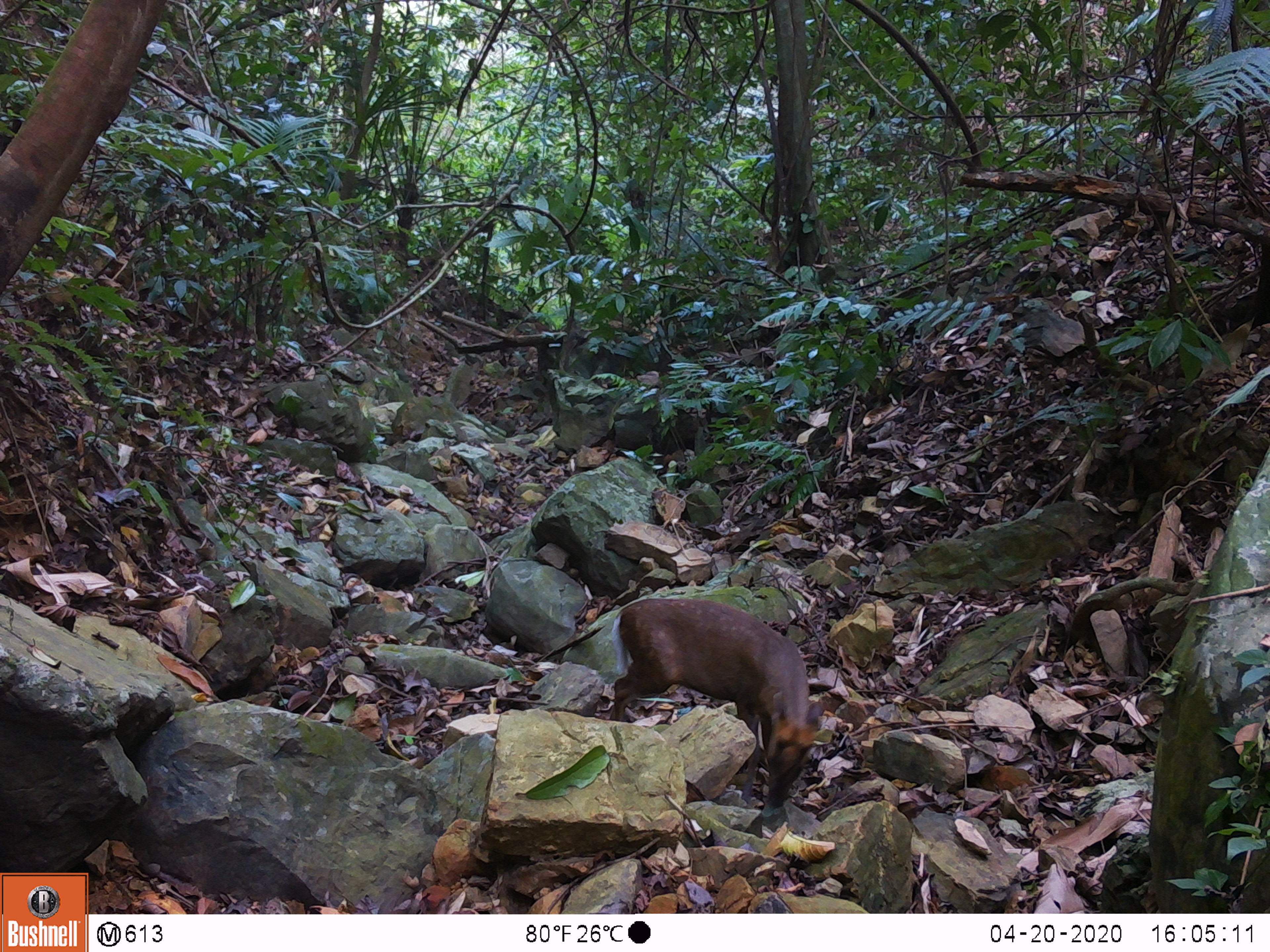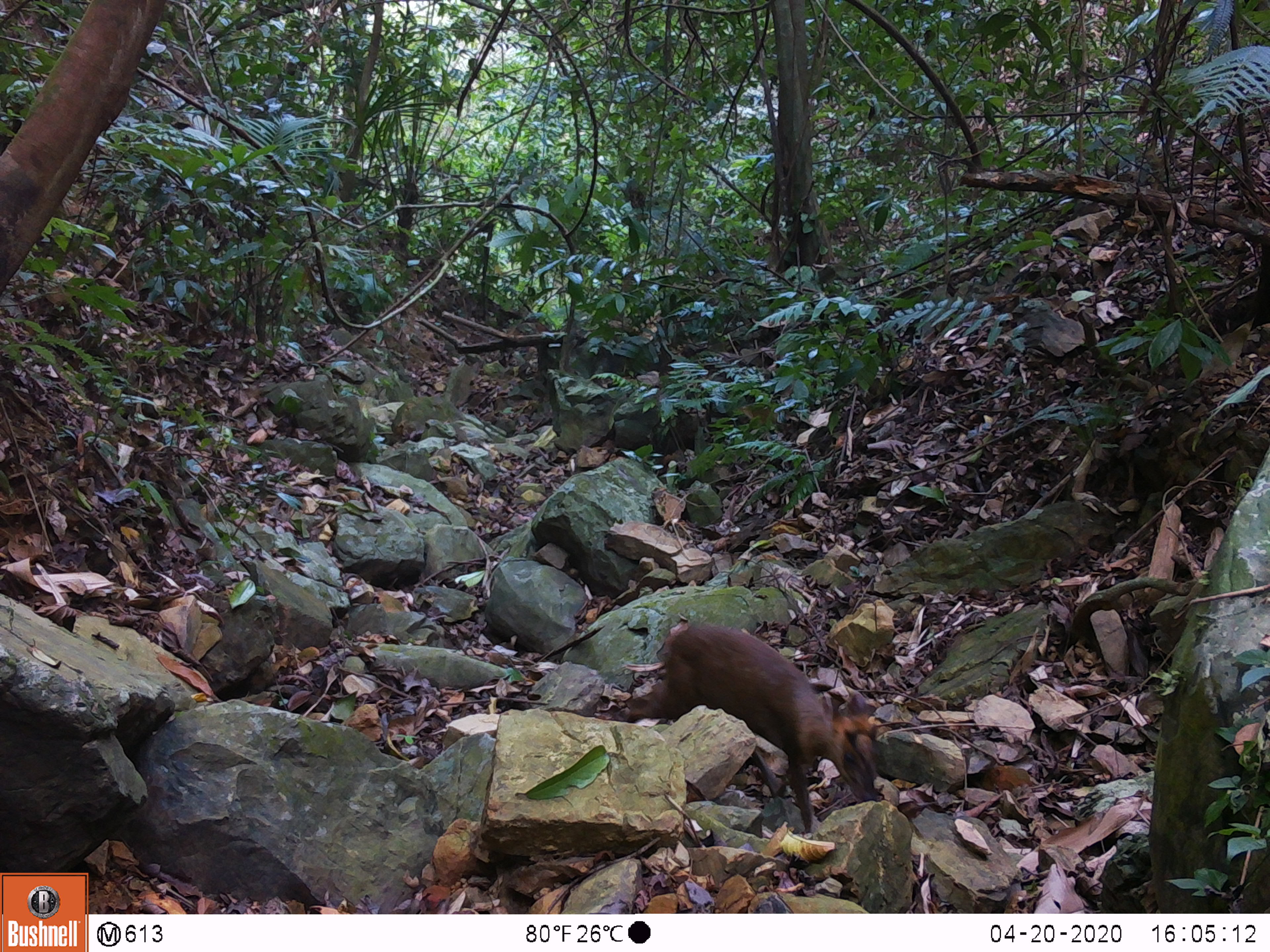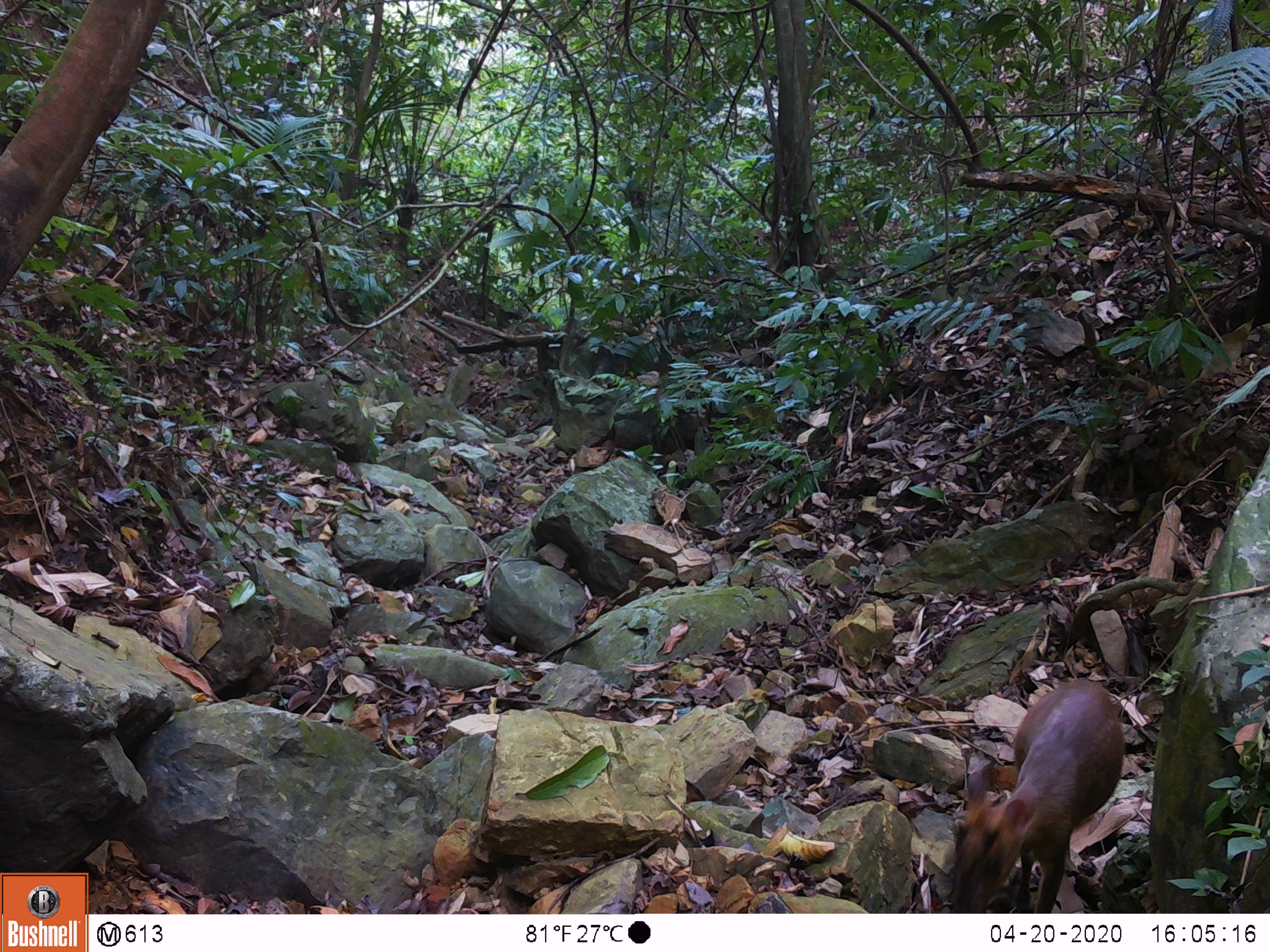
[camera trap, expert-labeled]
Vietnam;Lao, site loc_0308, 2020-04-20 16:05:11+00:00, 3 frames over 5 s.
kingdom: Animalia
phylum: Chordata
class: Mammalia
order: Artiodactyla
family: Cervidae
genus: Muntiacus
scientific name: Muntiacus rooseveltorum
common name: roosevelt's muntjac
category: roosevelts muntjac group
Roosevelts muntjac group (roosevelt's muntjac) (Muntiacus rooseveltorum). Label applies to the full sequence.